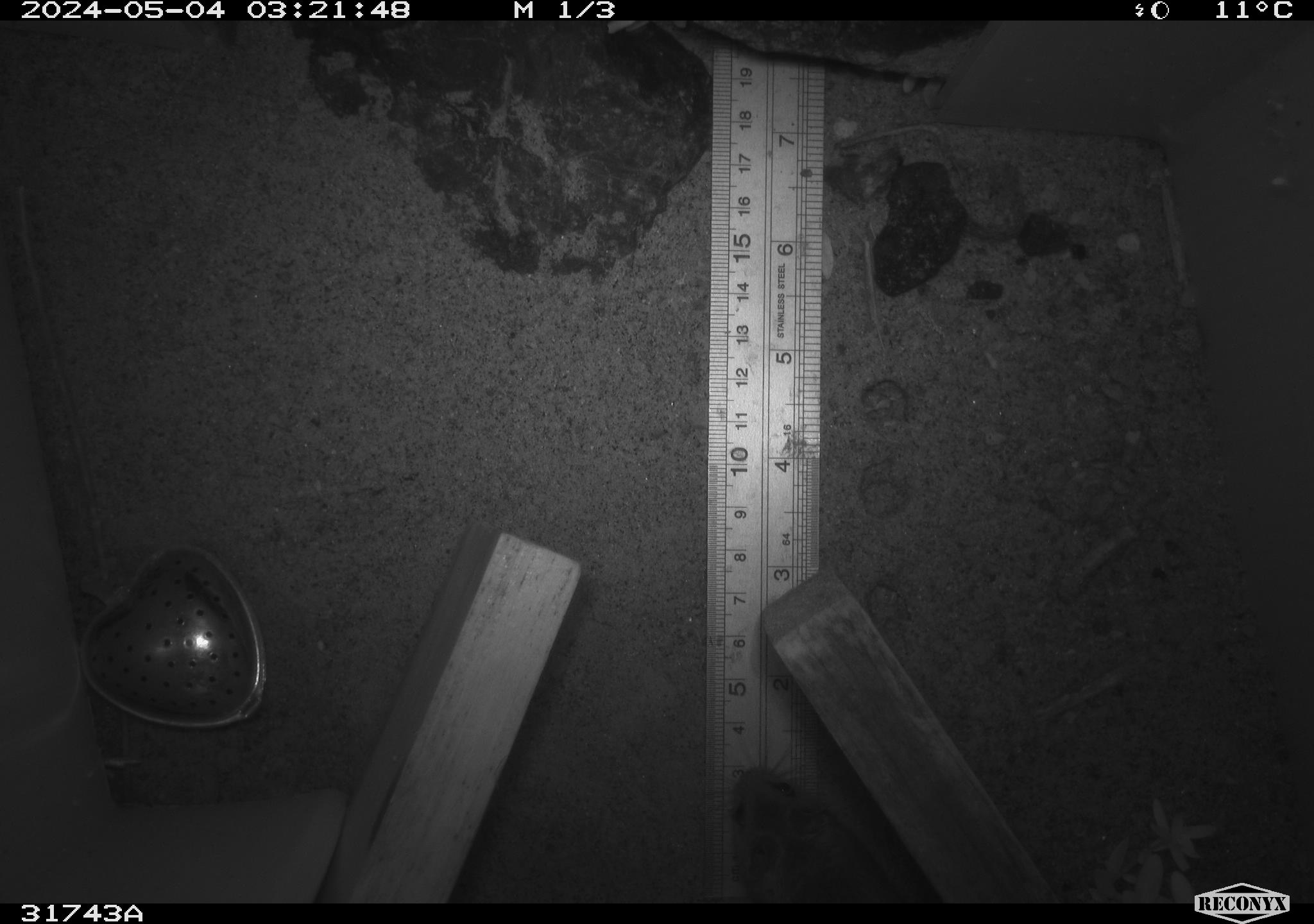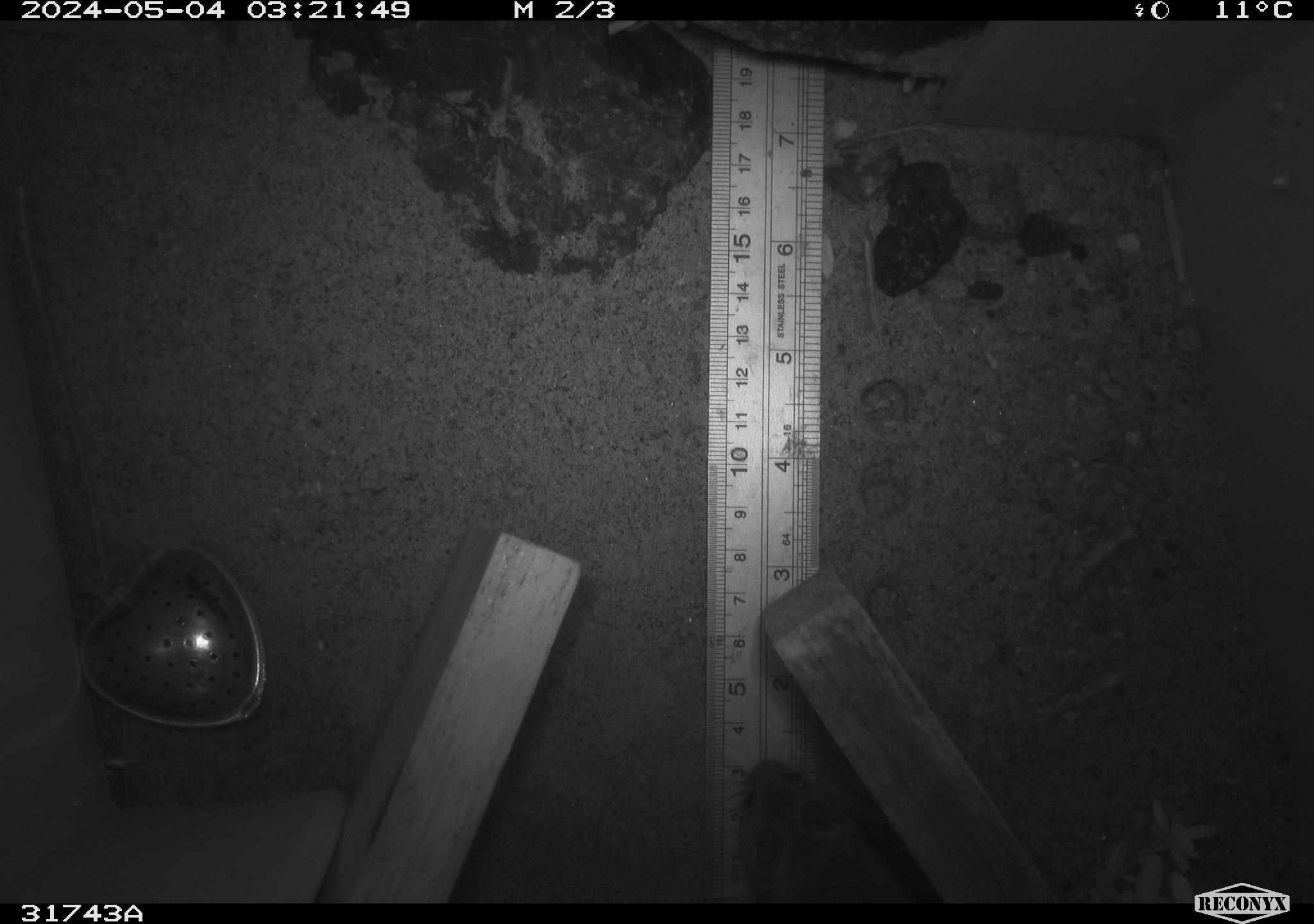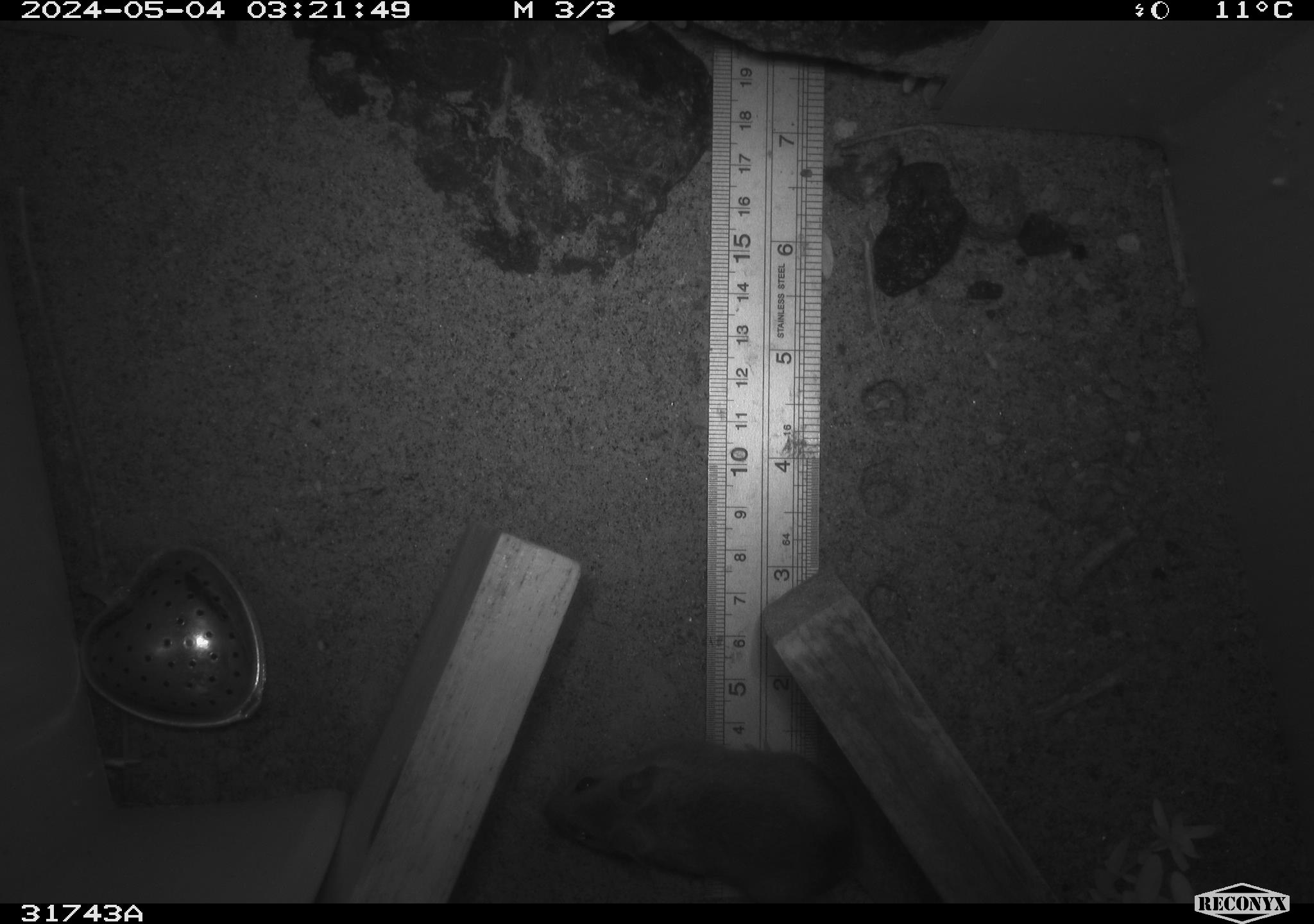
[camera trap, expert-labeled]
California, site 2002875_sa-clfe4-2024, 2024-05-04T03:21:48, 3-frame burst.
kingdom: Animalia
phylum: Chordata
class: Mammalia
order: Rodentia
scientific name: Rodentia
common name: rodent